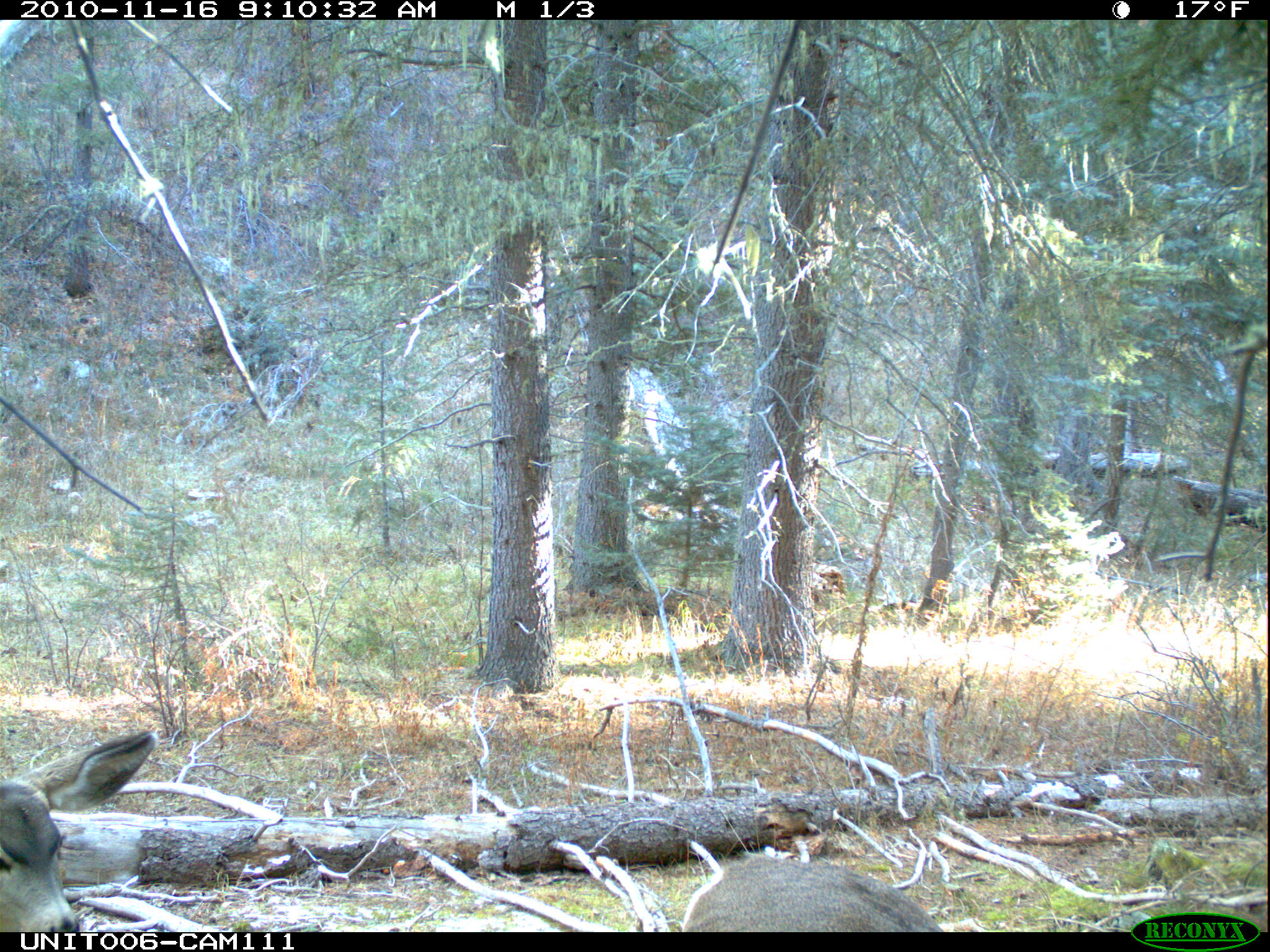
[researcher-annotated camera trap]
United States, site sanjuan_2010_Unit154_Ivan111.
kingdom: Animalia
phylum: Chordata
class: Mammalia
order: Artiodactyla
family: Cervidae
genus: Odocoileus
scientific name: Odocoileus hemionus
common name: mule deer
Odocoileus hemionus (mule deer).